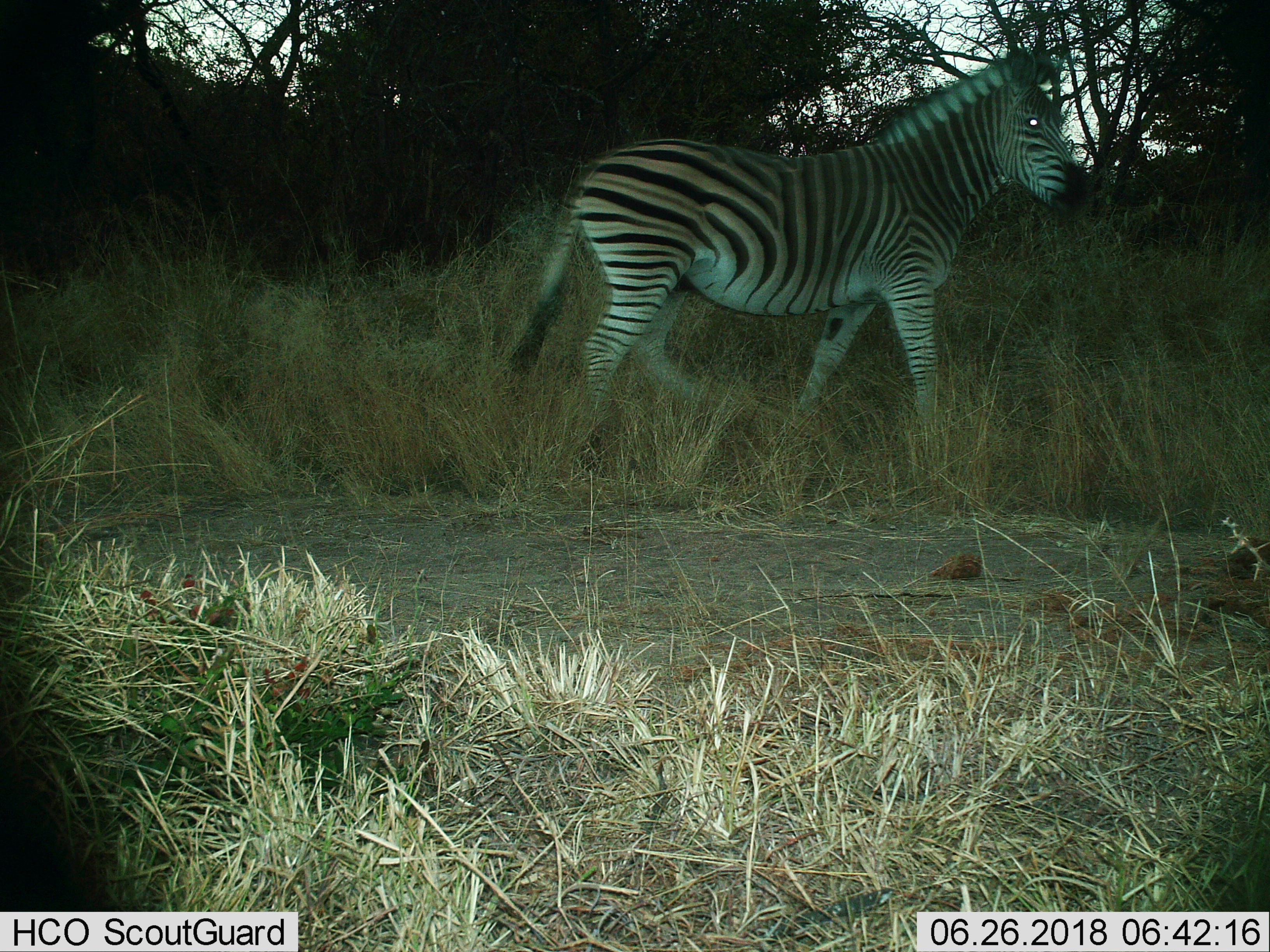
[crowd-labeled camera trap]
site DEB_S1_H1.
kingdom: Animalia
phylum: Chordata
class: Mammalia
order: Perissodactyla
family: Equidae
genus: Equus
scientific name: Equus quagga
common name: plains zebra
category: zebraplains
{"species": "zebraplains (plains zebra) (Equus quagga)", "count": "1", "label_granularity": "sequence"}